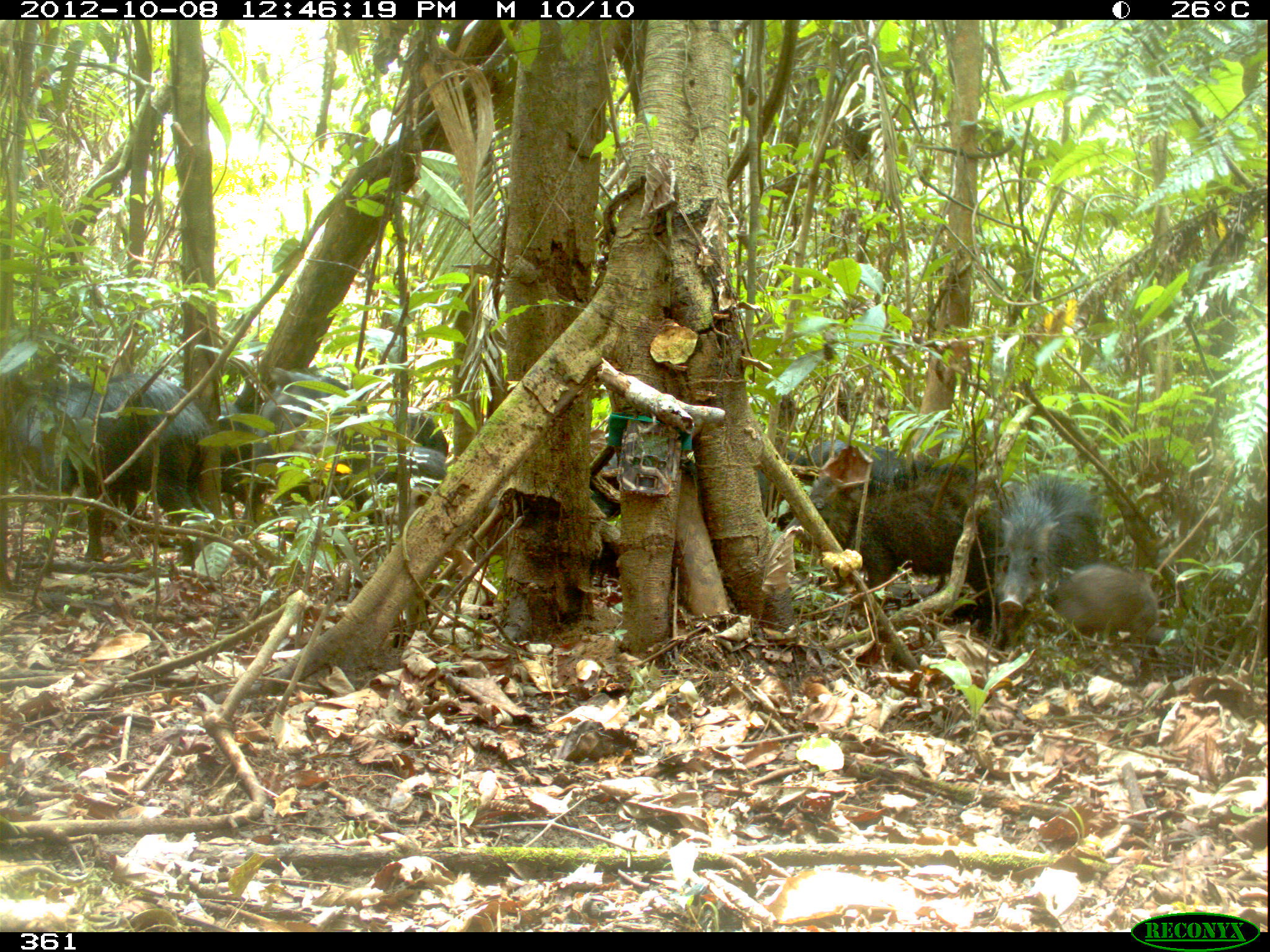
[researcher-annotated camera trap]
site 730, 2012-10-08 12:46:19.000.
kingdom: Animalia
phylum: Chordata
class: Mammalia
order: Artiodactyla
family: Tayassuidae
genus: Tayassu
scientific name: Tayassu pecari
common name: white-lipped peccary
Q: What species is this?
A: Tayassu pecari (white-lipped peccary).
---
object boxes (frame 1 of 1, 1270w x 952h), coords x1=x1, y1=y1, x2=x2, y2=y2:
tayassu pecari: x1=4, y1=374, x2=209, y2=575; x1=802, y1=439, x2=1007, y2=635; x1=581, y1=424, x2=800, y2=586; x1=240, y1=366, x2=376, y2=537; x1=977, y1=467, x2=1102, y2=652; x1=807, y1=464, x2=970, y2=594; x1=303, y1=408, x2=446, y2=505; x1=1047, y1=562, x2=1162, y2=651; x1=216, y1=399, x2=254, y2=499; x1=389, y1=439, x2=451, y2=490